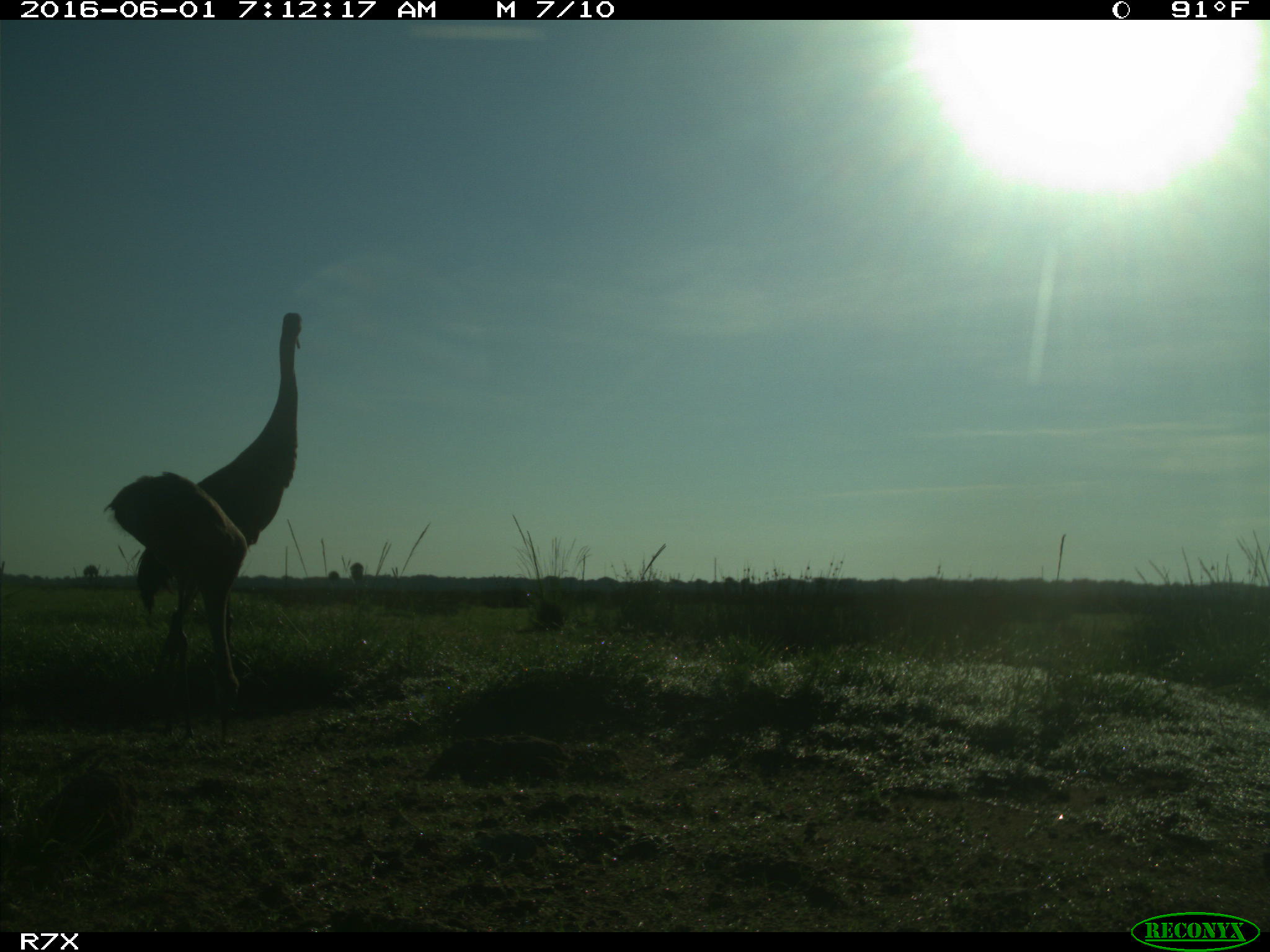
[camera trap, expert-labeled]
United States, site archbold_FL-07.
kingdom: Animalia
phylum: Chordata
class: Aves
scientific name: Aves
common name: birds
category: unidentified bird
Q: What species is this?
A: Unidentified bird (birds) (Aves).